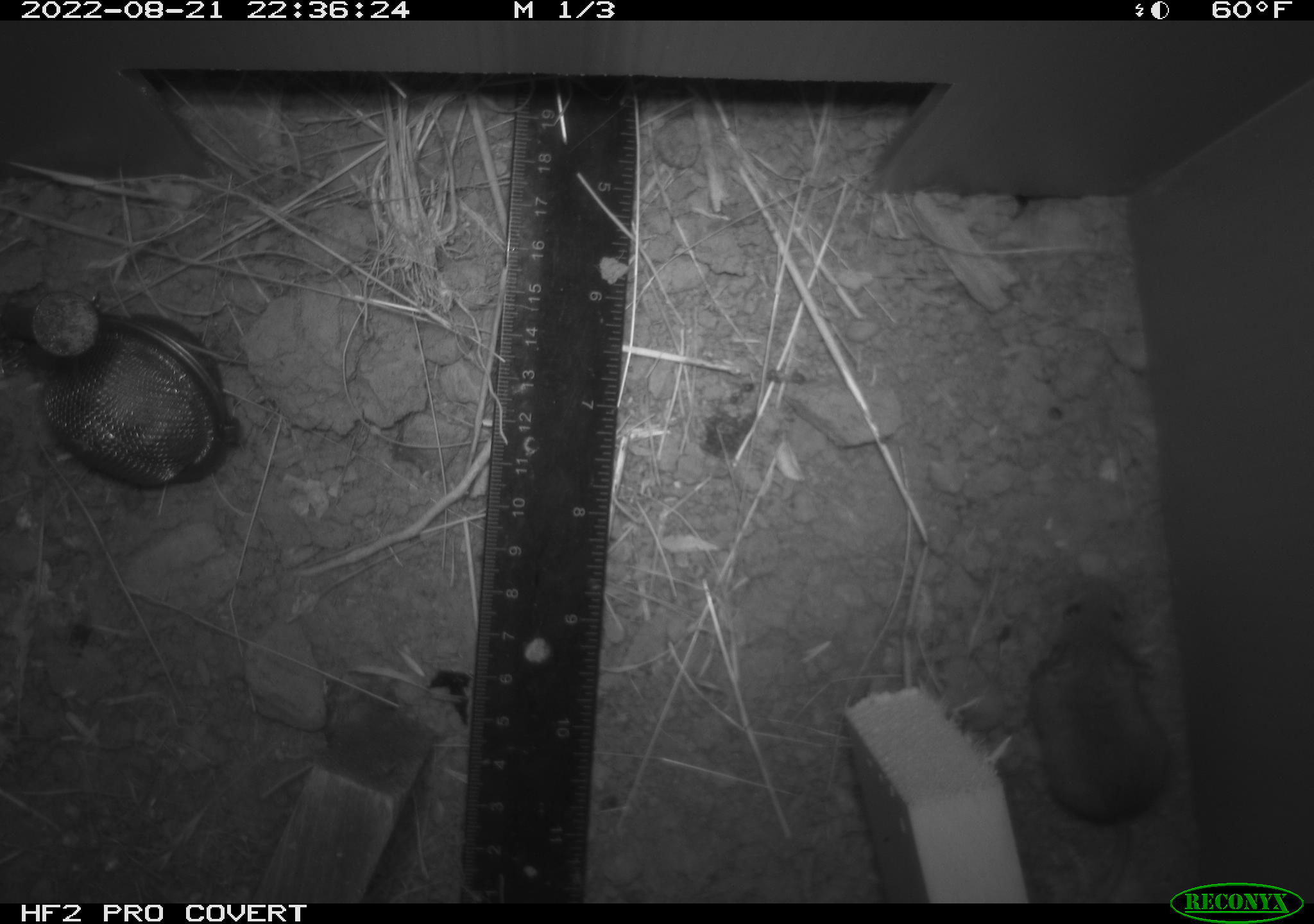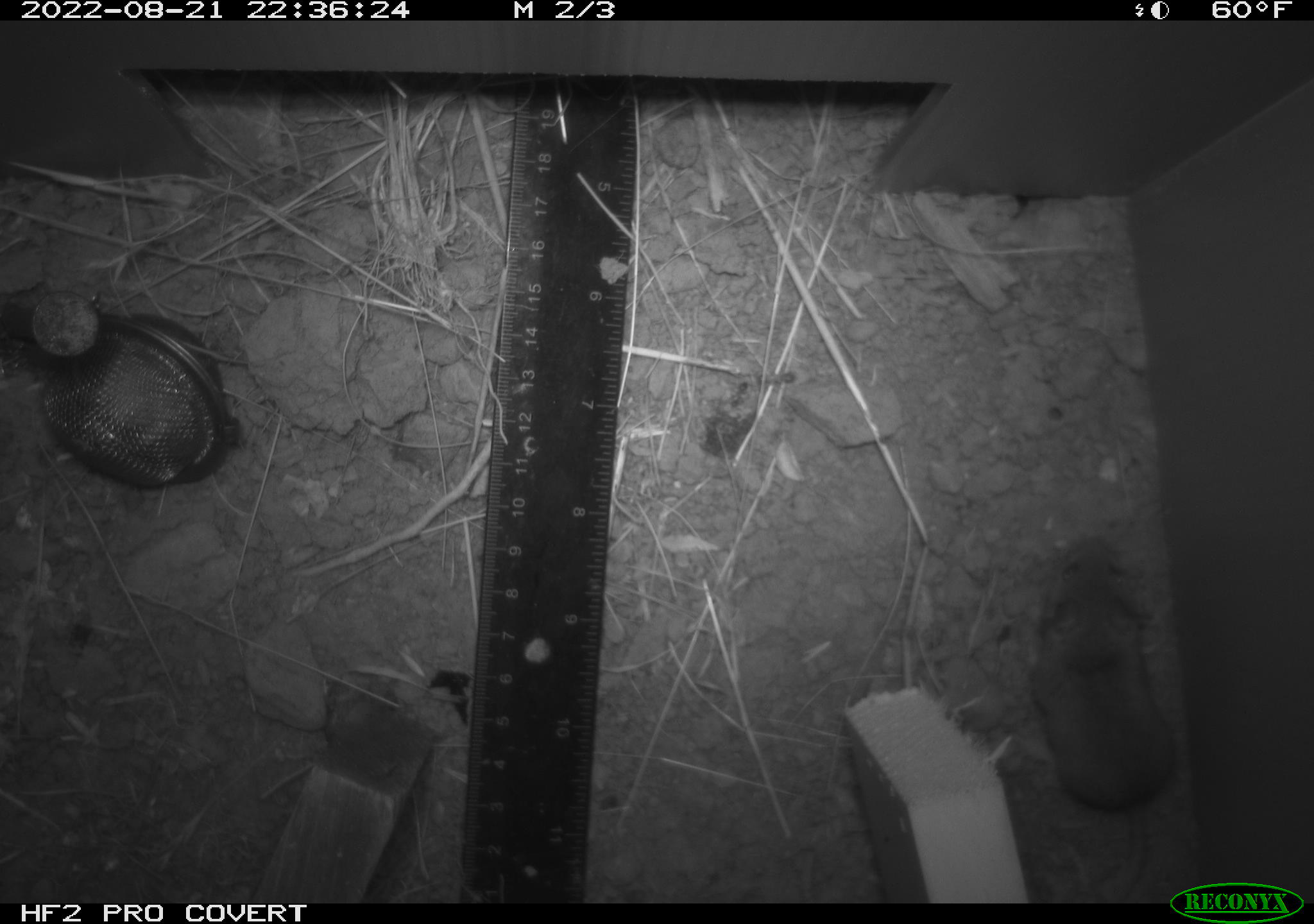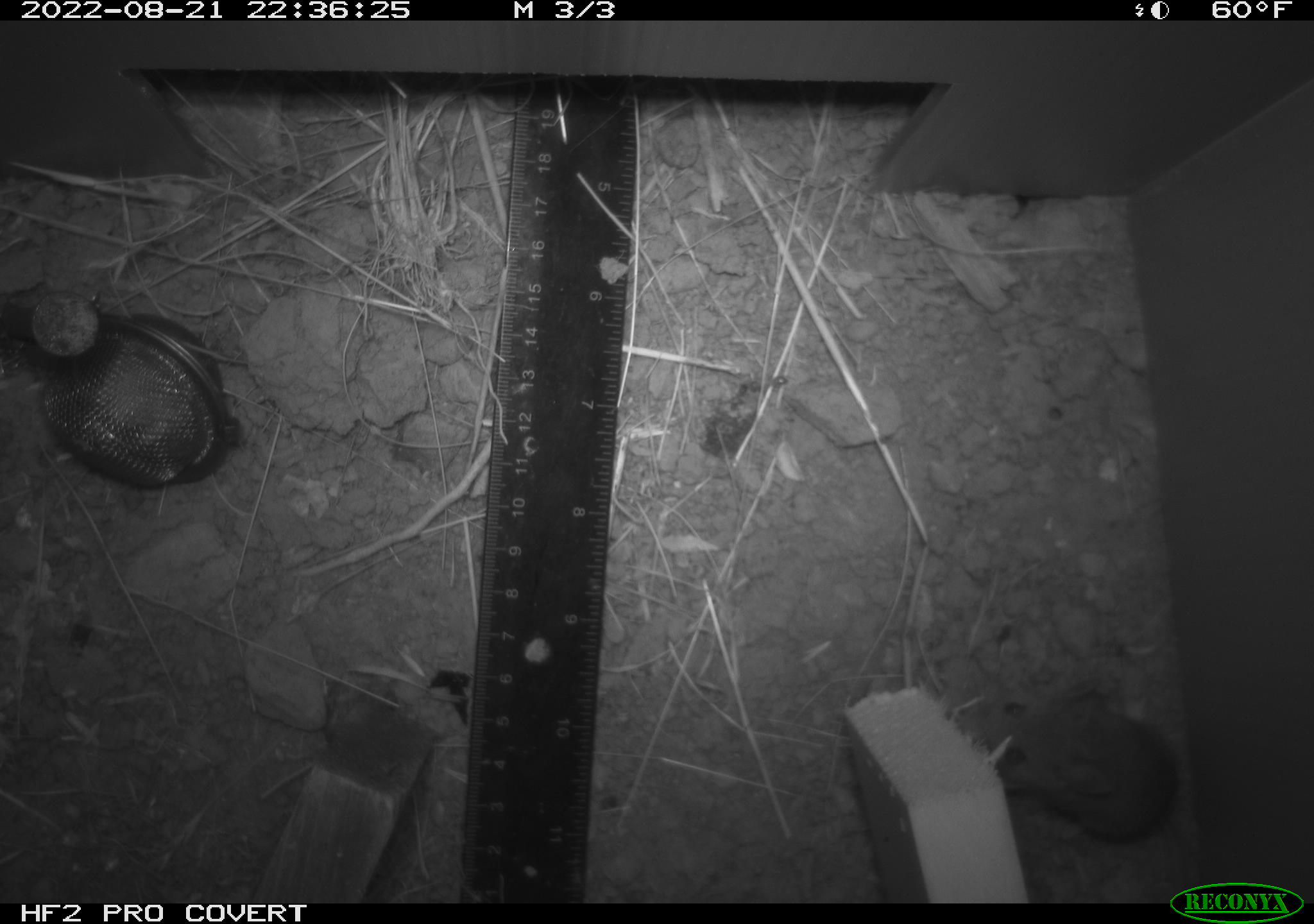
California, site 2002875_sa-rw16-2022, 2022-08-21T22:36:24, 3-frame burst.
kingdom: Animalia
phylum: Chordata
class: Mammalia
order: Rodentia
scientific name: Rodentia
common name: mouse species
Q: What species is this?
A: Mouse species (Rodentia).